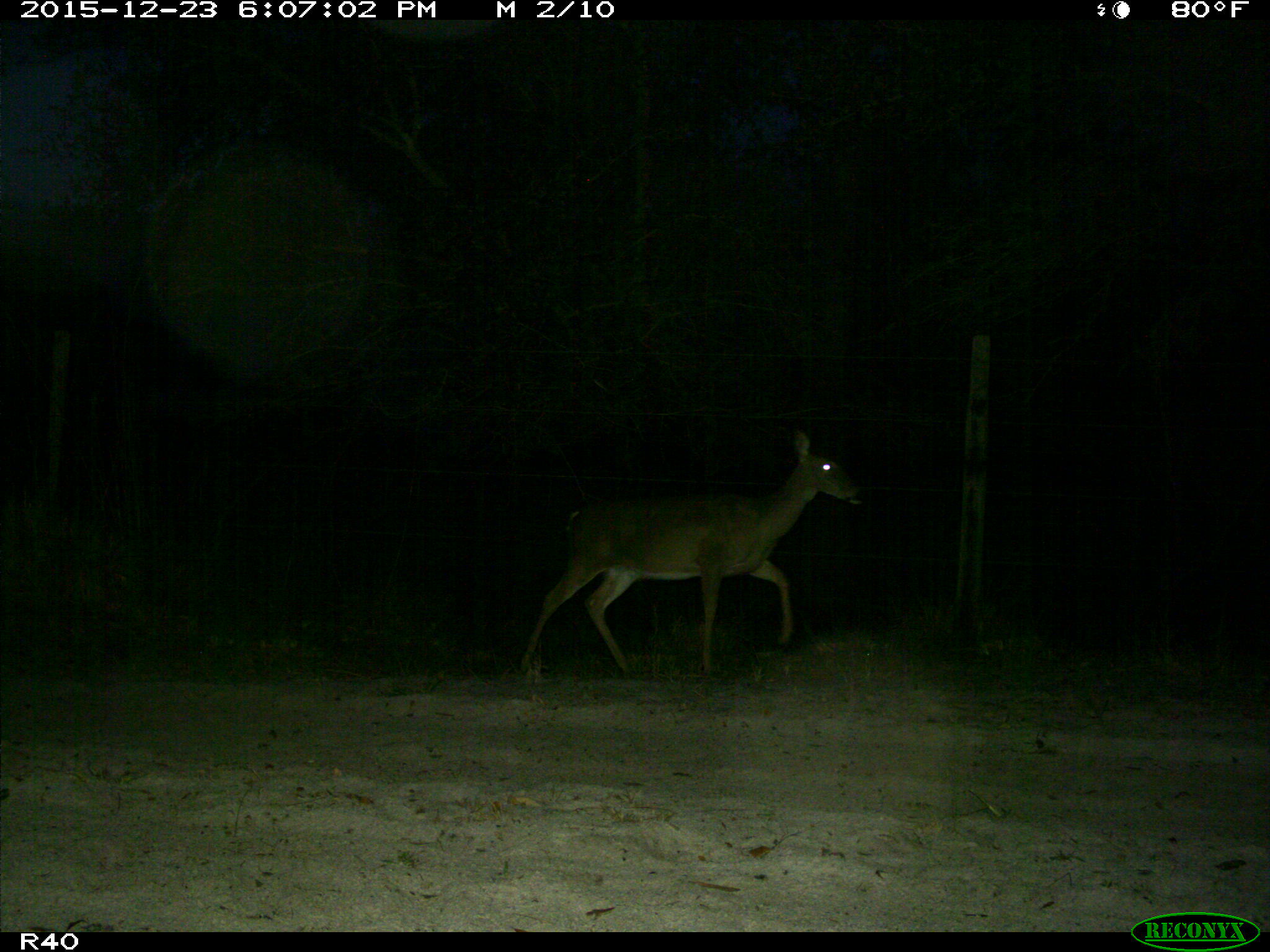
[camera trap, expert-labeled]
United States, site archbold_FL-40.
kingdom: Animalia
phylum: Chordata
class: Mammalia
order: Artiodactyla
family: Cervidae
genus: Odocoileus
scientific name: Odocoileus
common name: deer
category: unidentified deer